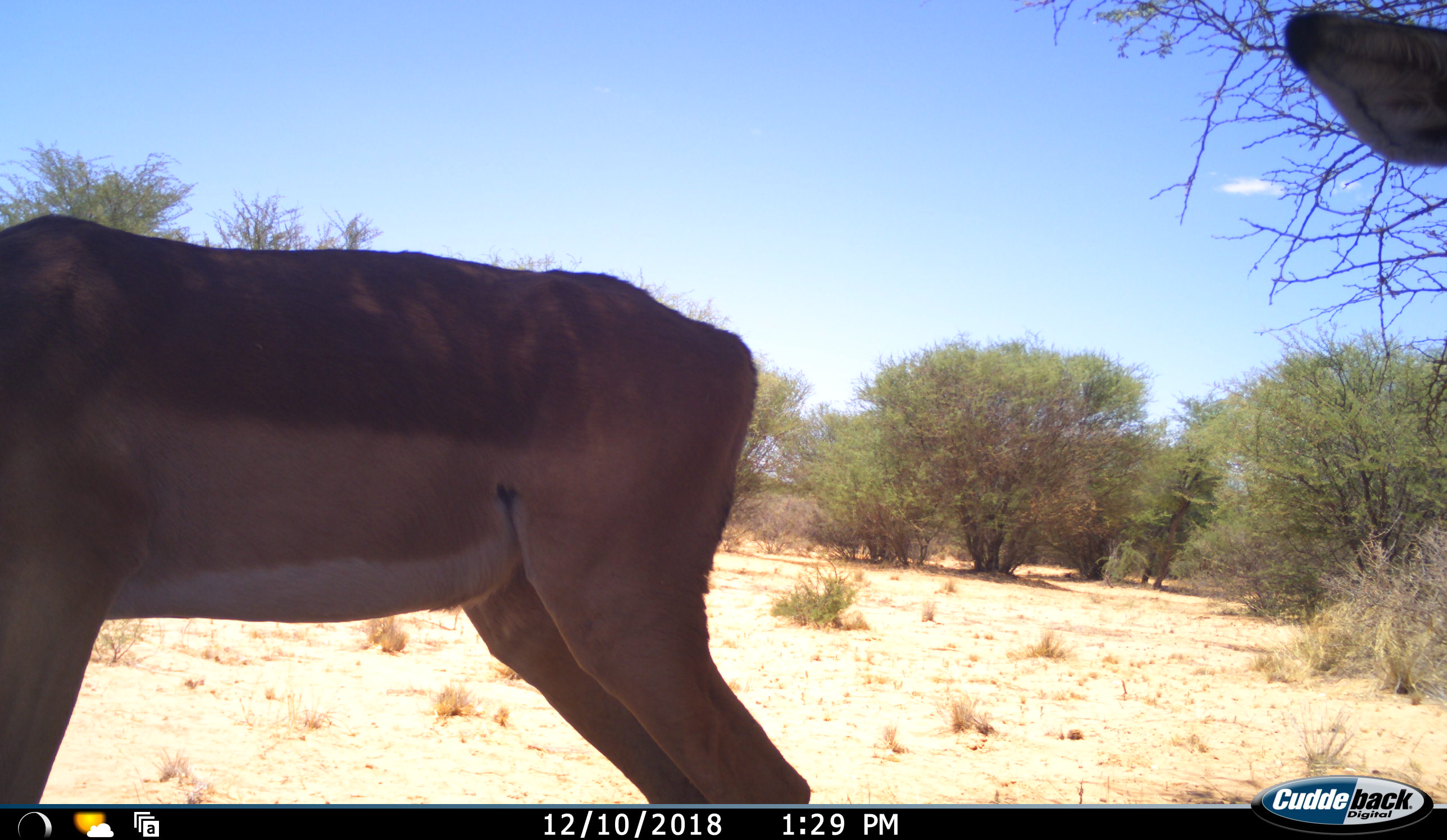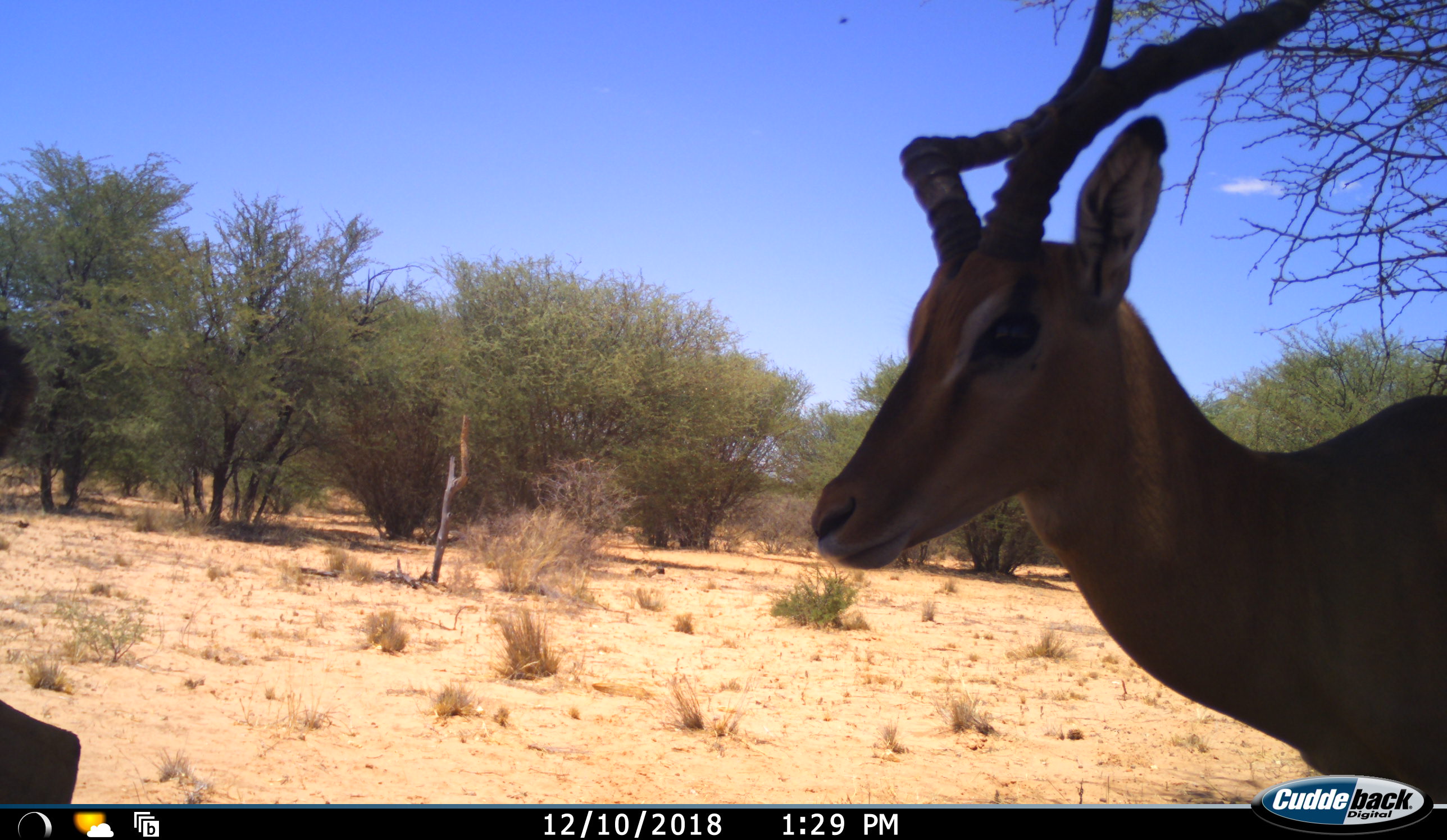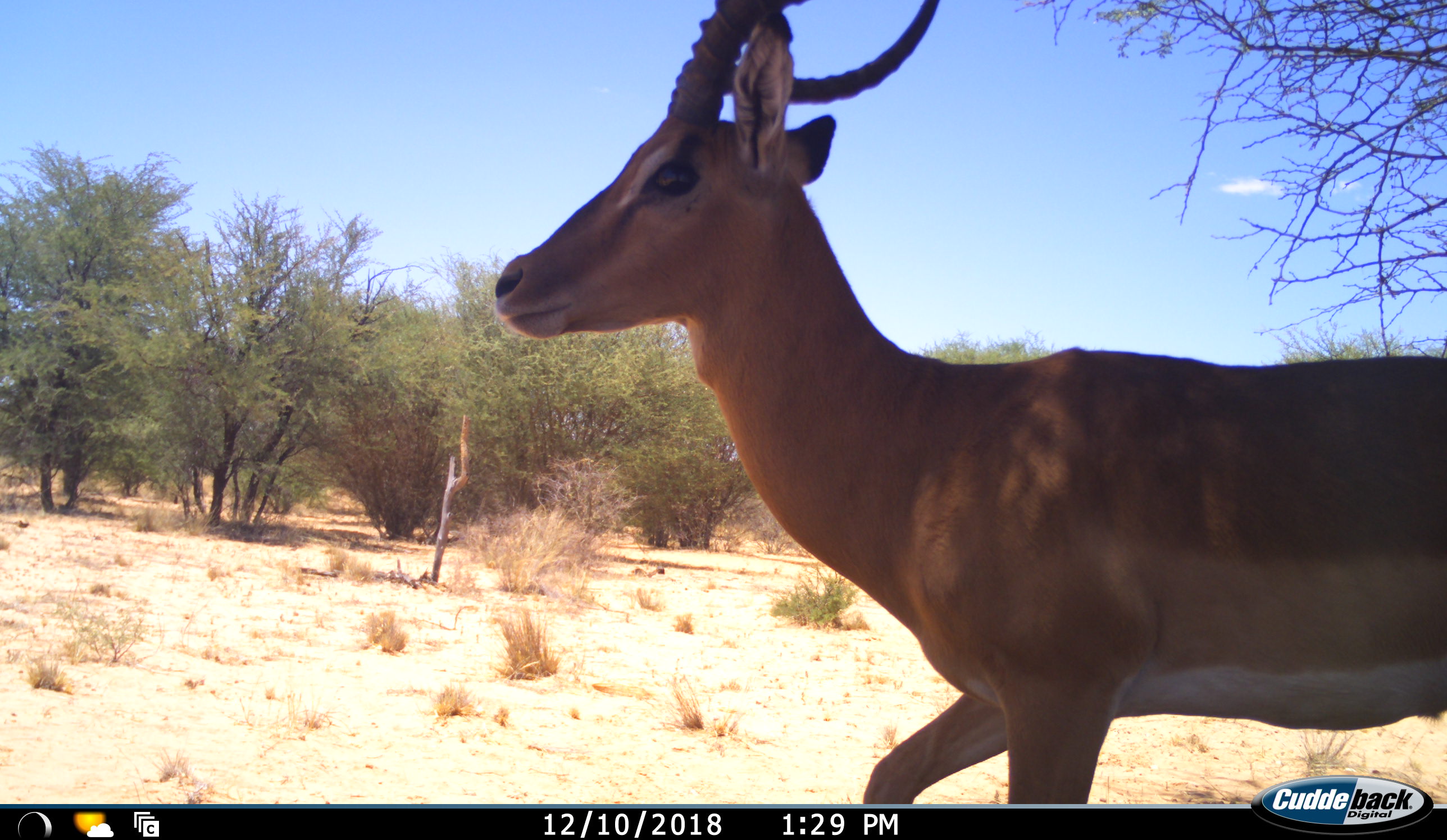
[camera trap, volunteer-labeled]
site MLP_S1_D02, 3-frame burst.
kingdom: Animalia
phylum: Chordata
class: Mammalia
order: Artiodactyla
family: Bovidae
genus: Aepyceros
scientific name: Aepyceros melampus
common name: impala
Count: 2.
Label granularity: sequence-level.